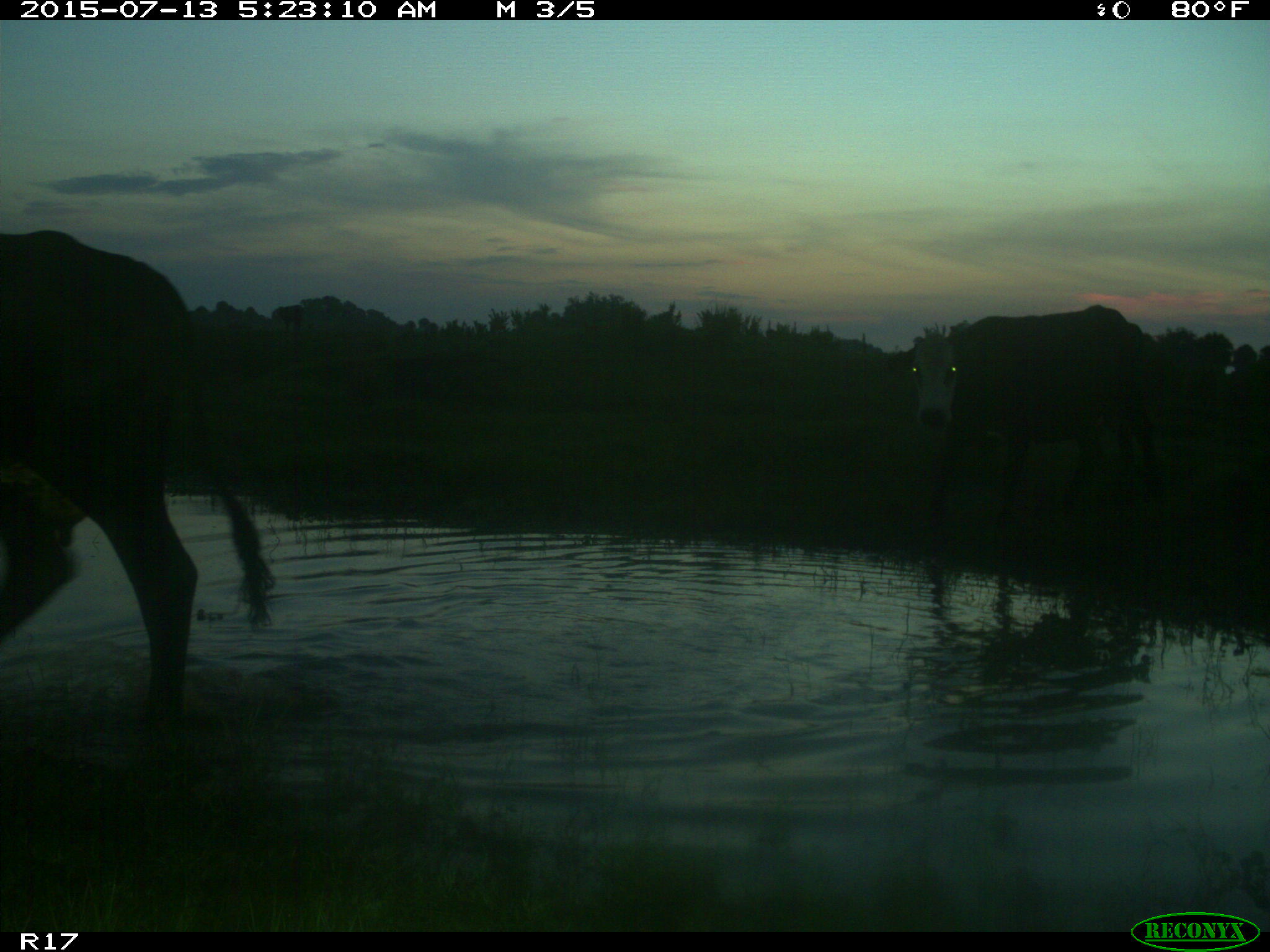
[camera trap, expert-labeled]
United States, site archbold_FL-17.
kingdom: Animalia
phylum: Chordata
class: Mammalia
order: Artiodactyla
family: Bovidae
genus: Bos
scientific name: Bos taurus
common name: domestic cow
Bos taurus (domestic cow).